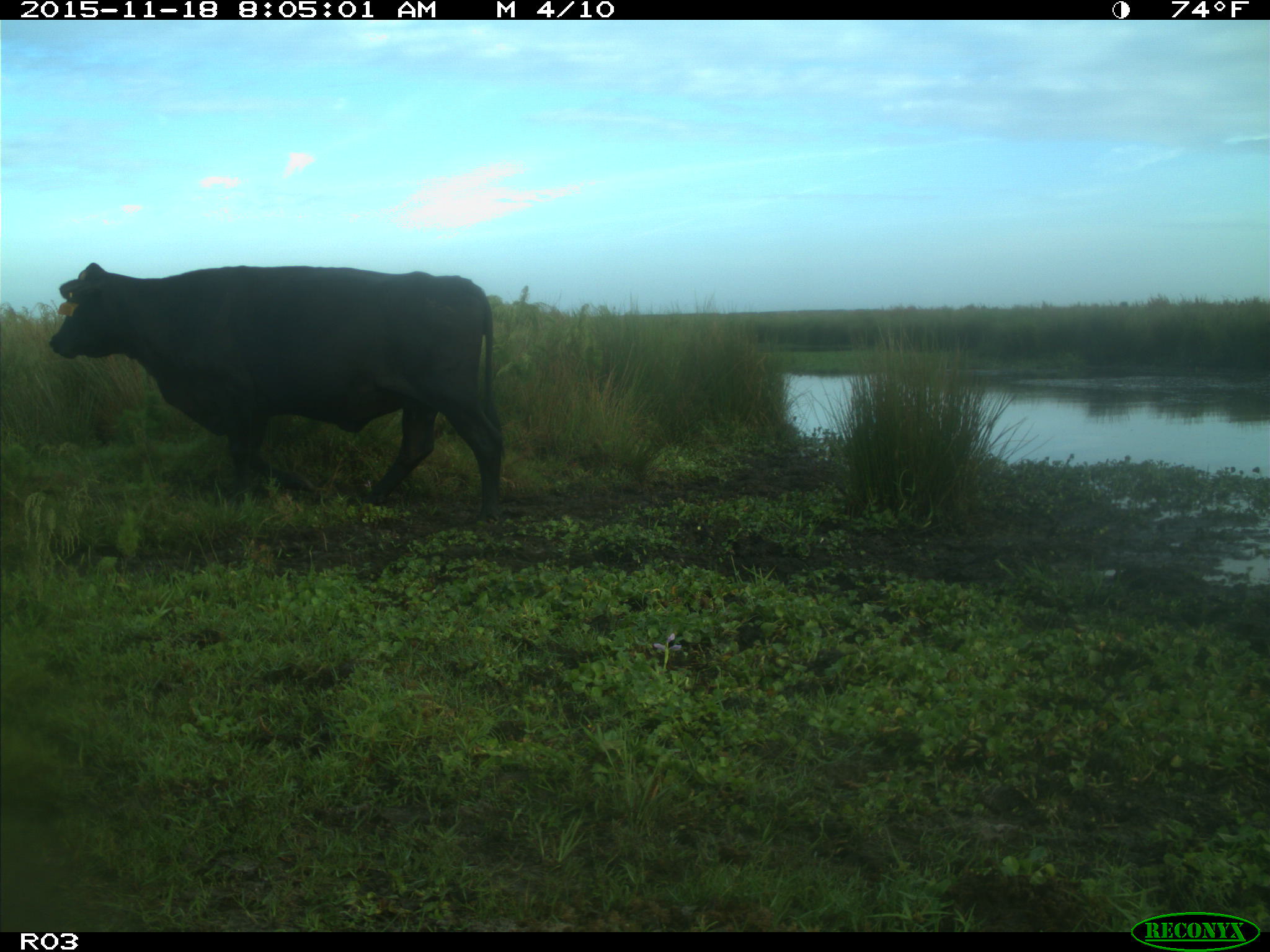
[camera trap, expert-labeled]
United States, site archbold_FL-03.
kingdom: Animalia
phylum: Chordata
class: Mammalia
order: Artiodactyla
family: Bovidae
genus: Bos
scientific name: Bos taurus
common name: domestic cow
Bos taurus (domestic cow).